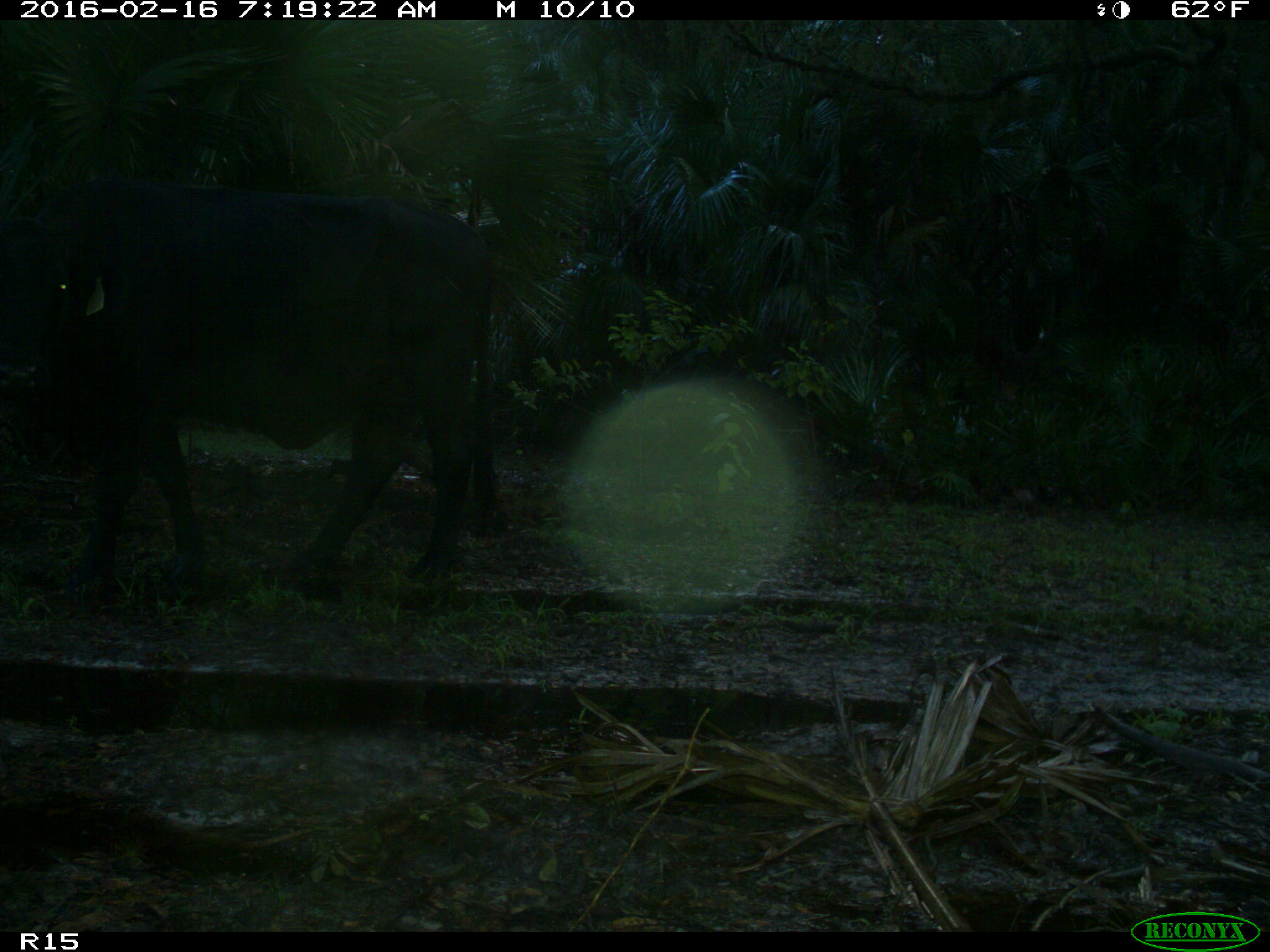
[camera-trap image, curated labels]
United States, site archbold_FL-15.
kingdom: Animalia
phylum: Chordata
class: Mammalia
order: Artiodactyla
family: Bovidae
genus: Bos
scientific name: Bos taurus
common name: domestic cow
Bos taurus (domestic cow).